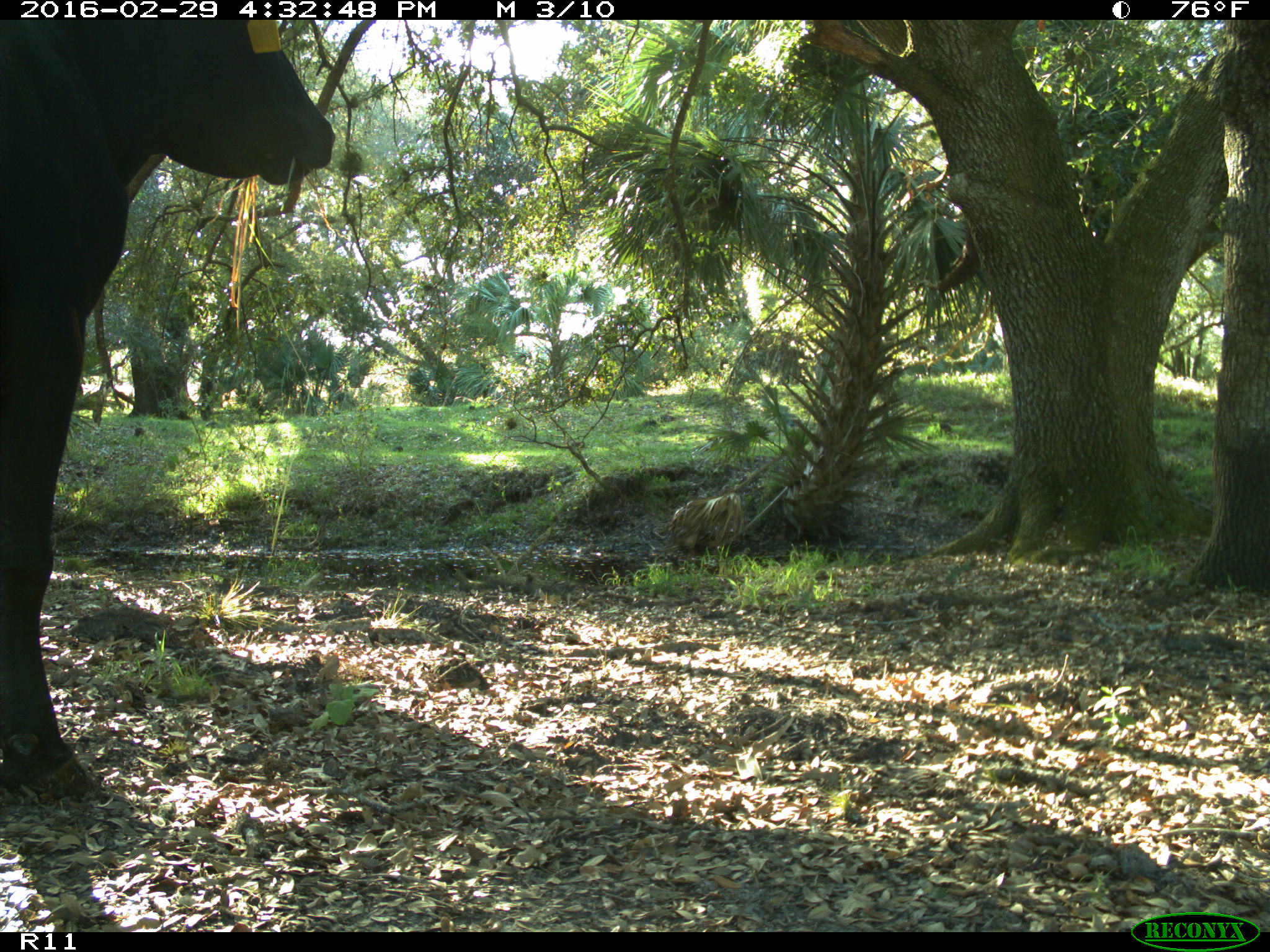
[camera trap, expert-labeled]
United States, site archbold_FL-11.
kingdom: Animalia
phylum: Chordata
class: Mammalia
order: Artiodactyla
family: Bovidae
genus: Bos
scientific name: Bos taurus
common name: domestic cow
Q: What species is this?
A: Bos taurus (domestic cow).